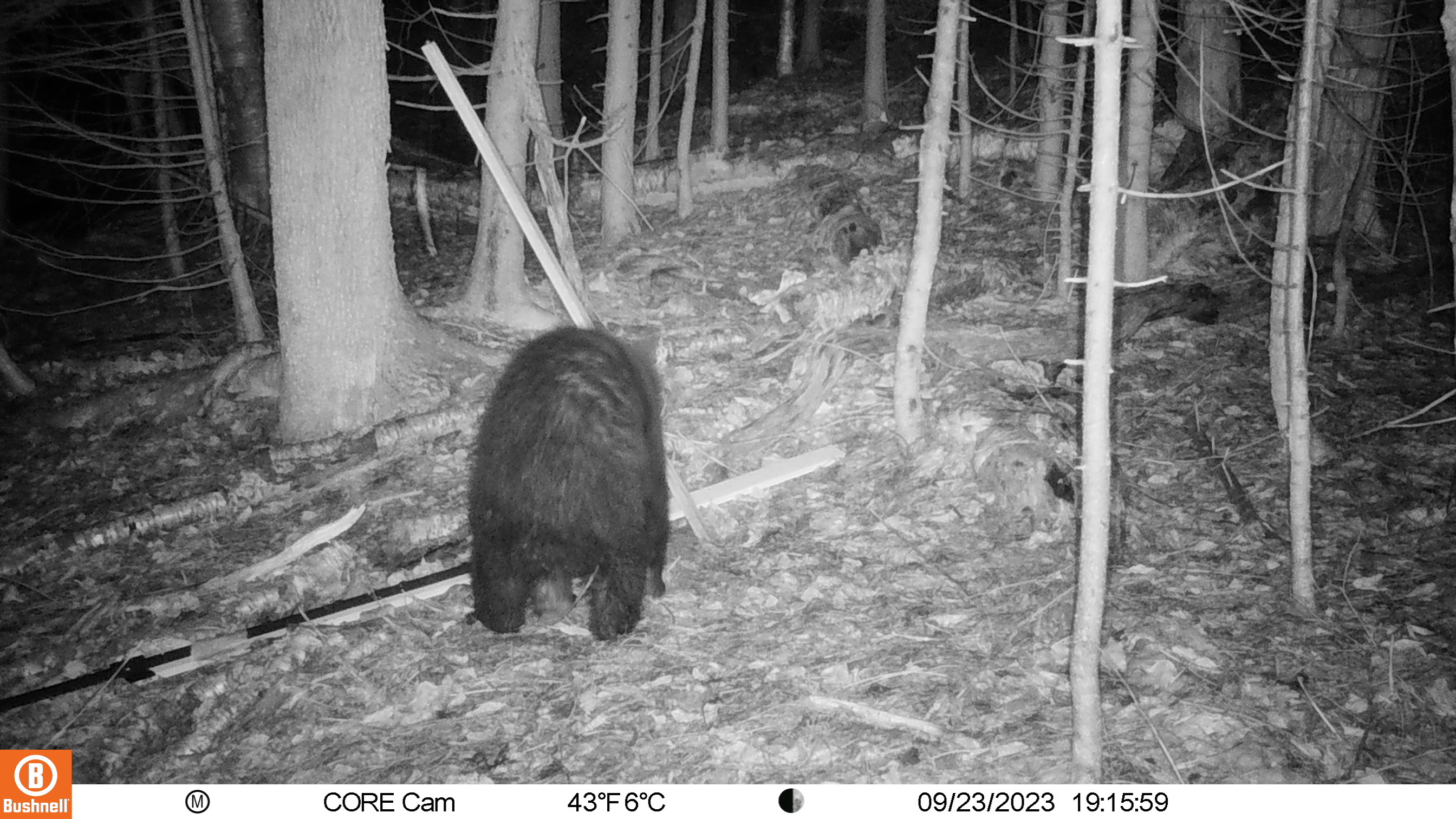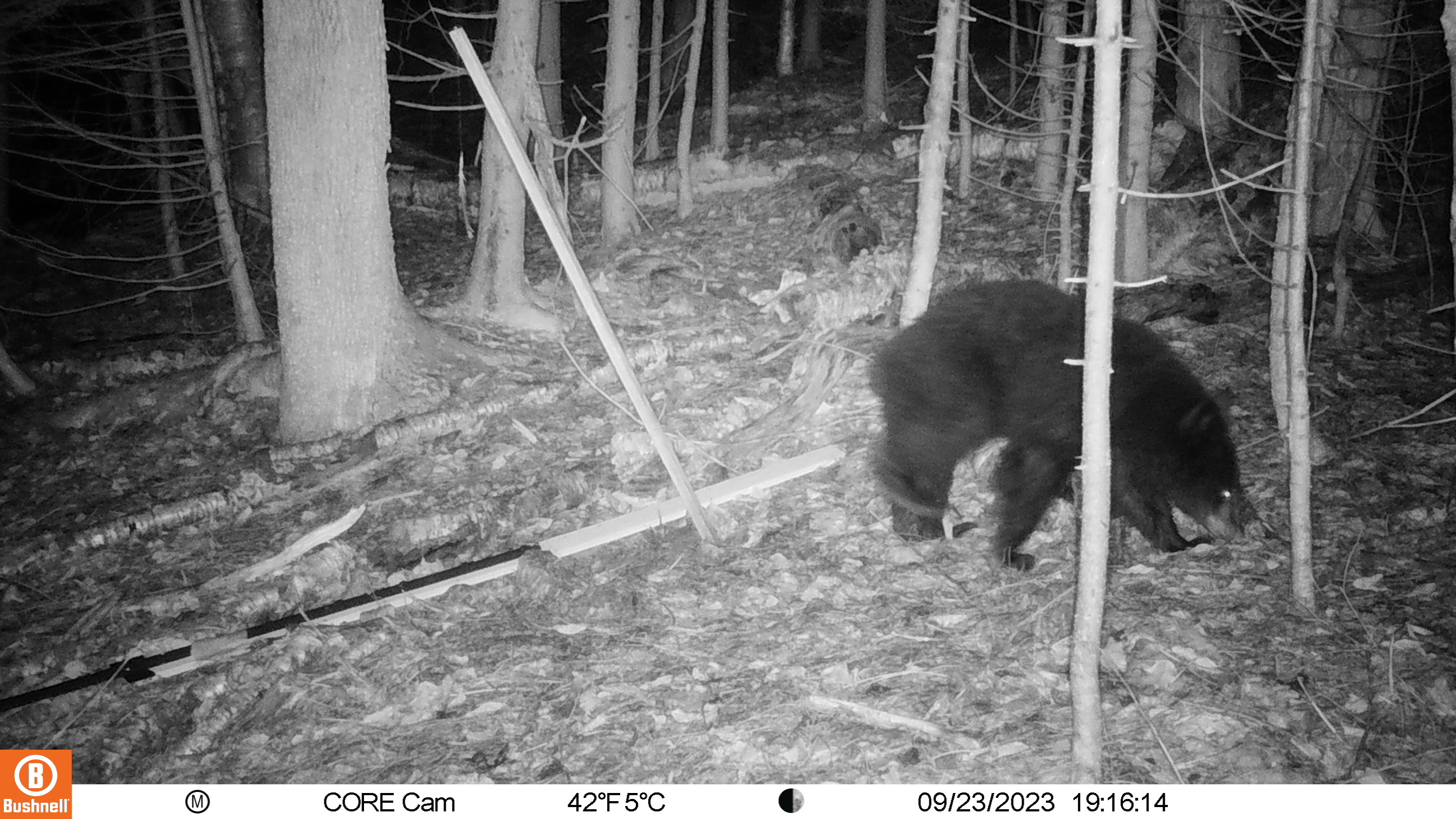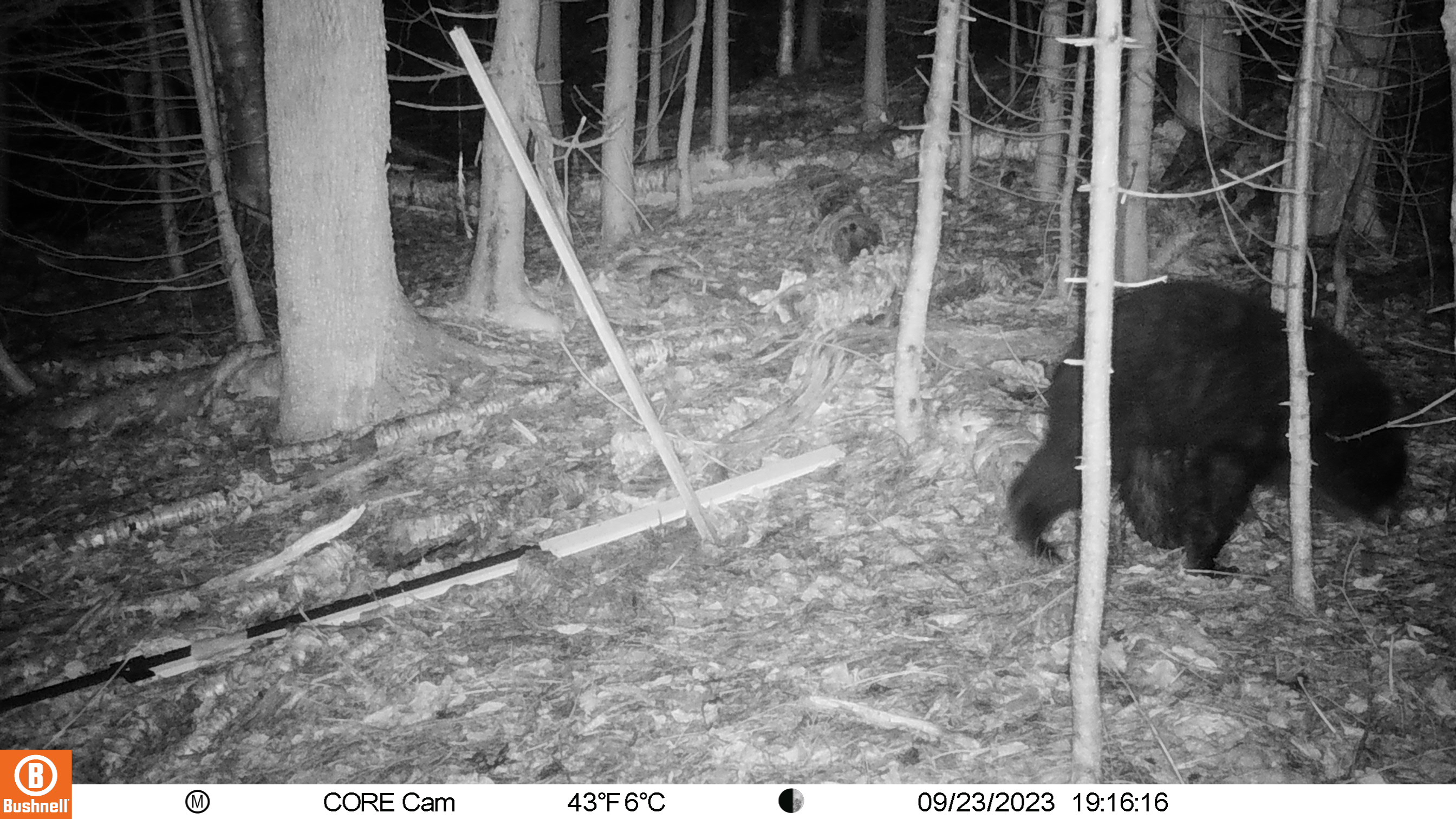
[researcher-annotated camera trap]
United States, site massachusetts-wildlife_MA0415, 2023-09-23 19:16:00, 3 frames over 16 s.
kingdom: Animalia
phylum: Chordata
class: Mammalia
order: Carnivora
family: Ursidae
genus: Ursus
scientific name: Ursus americanus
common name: black bear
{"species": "black bear (Ursus americanus)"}